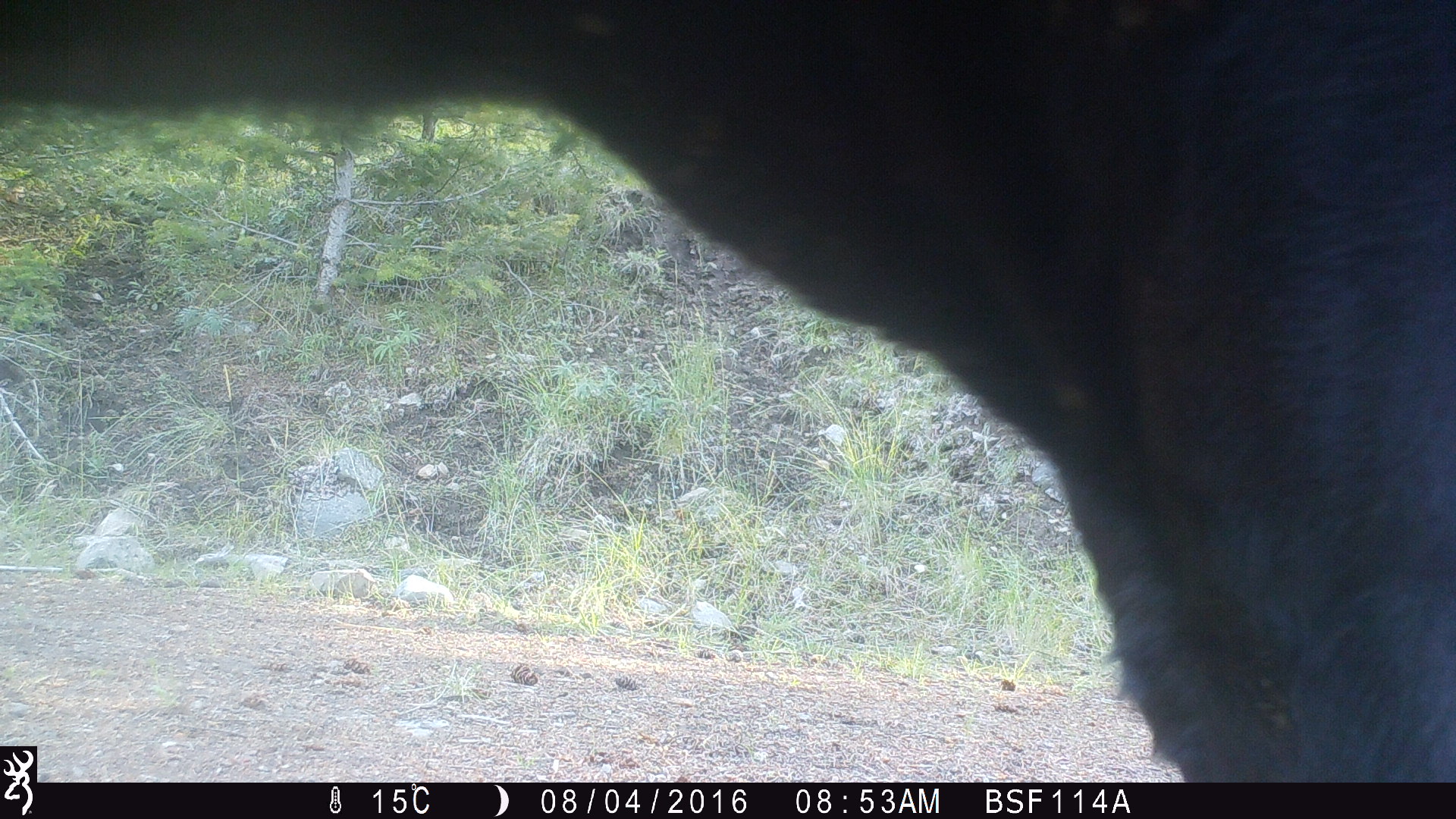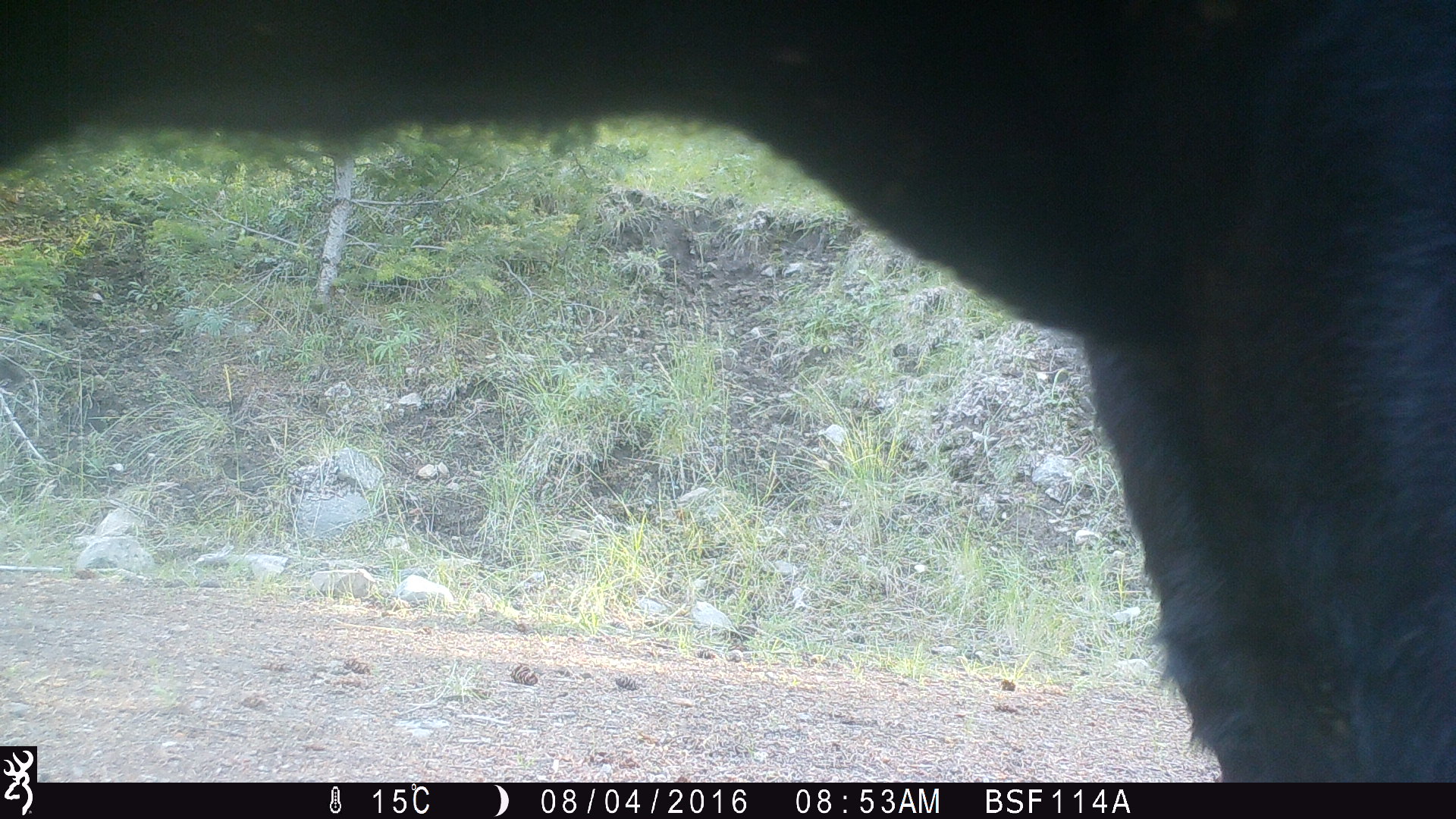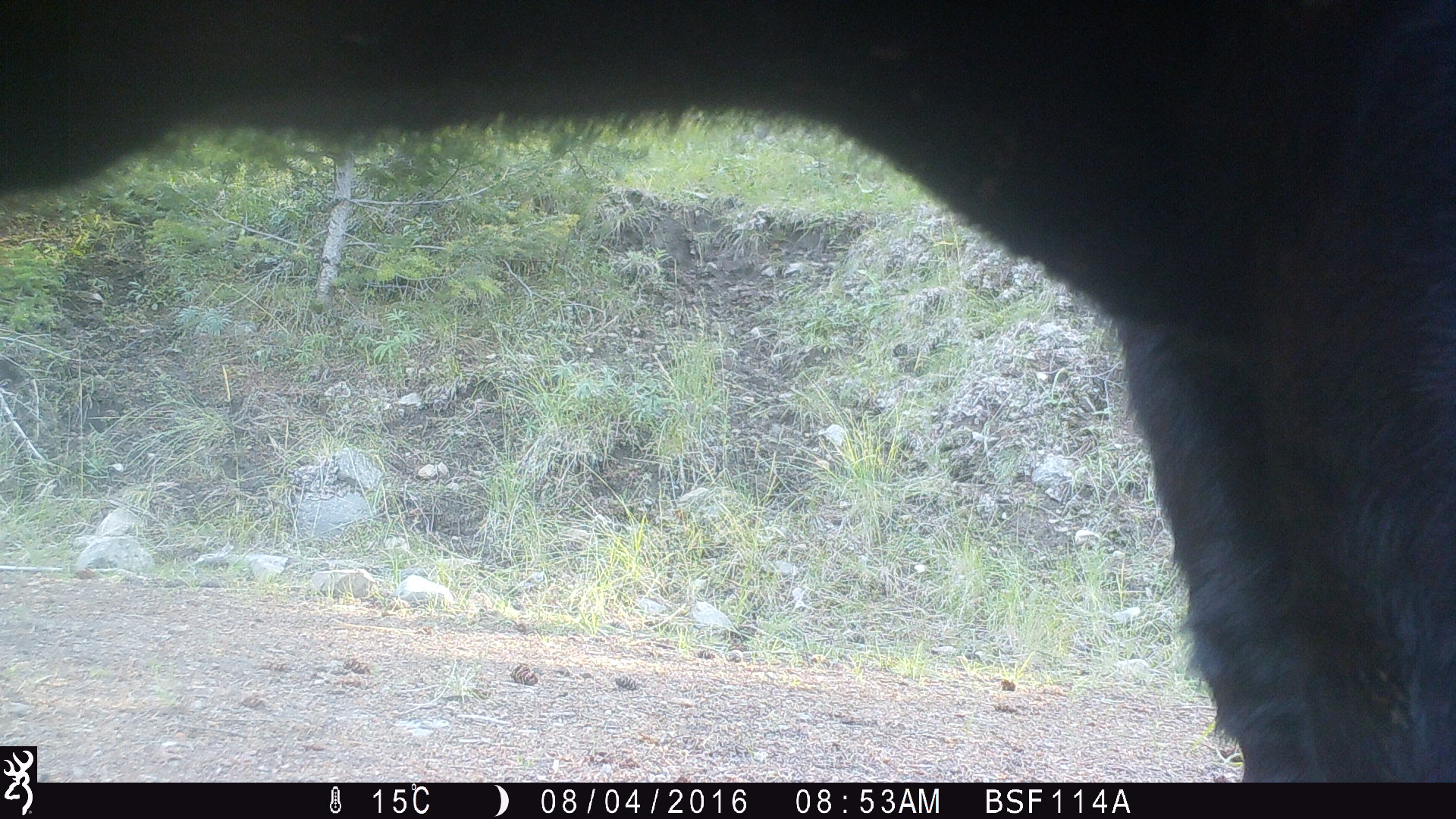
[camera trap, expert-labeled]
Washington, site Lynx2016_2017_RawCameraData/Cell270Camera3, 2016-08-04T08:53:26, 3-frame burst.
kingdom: Animalia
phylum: Chordata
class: Mammalia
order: Artiodactyla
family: Bovidae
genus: Bos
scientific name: Bos taurus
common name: domestic cattle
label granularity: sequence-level